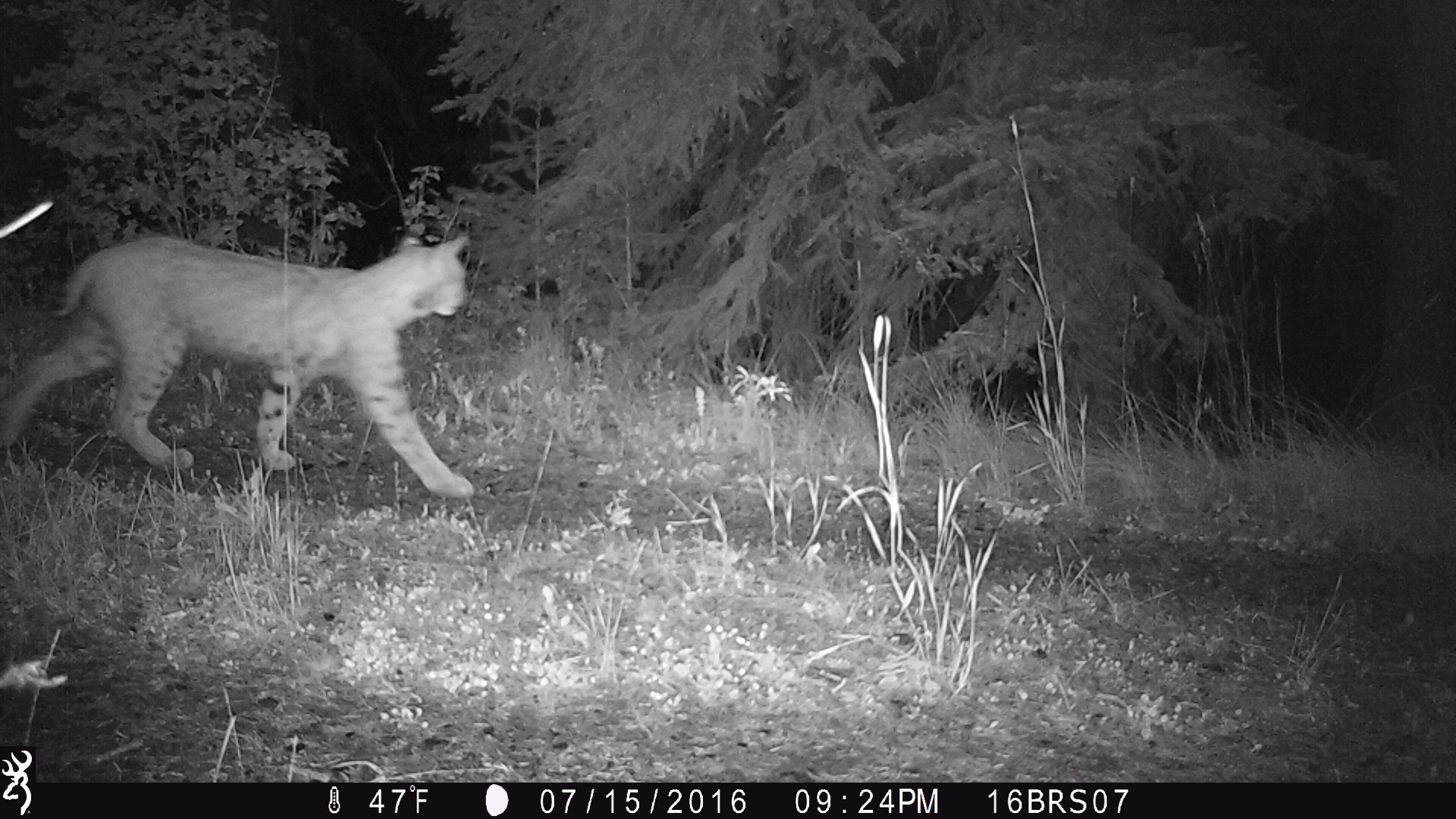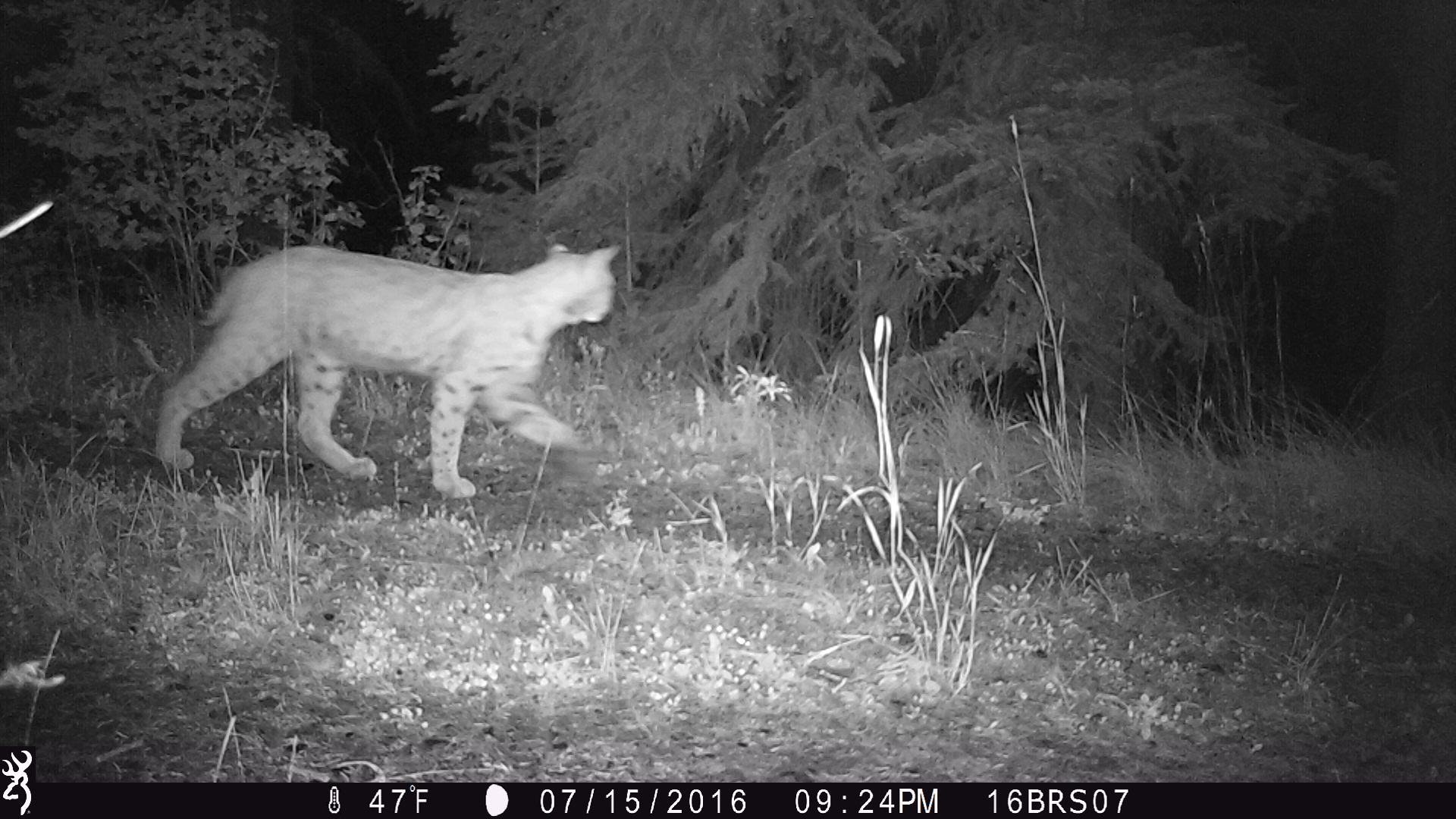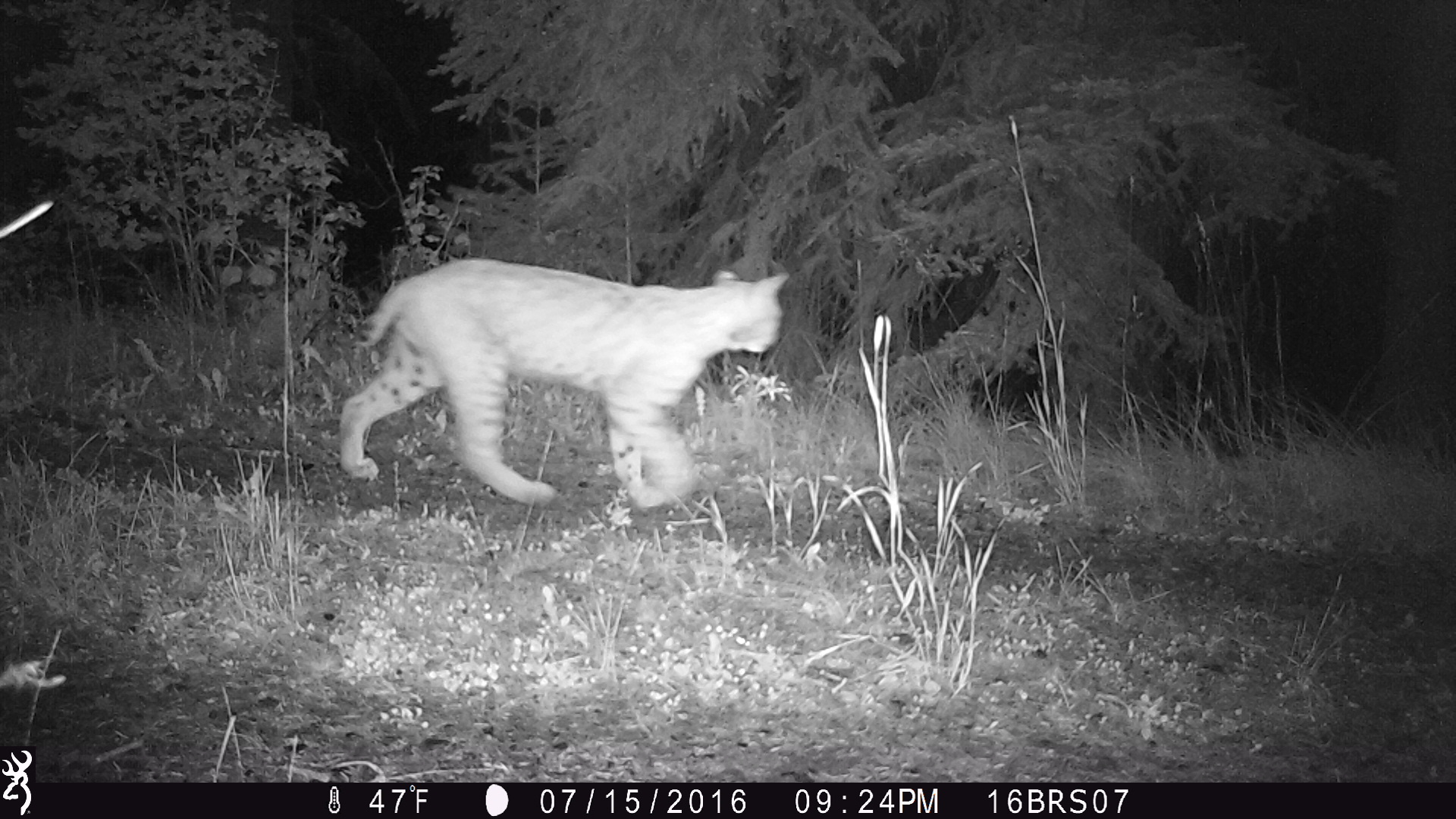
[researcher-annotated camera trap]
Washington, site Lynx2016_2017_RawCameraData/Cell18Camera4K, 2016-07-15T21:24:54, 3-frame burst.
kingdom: Animalia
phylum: Chordata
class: Mammalia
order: Carnivora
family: Felidae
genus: Lynx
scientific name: Lynx rufus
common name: bobcat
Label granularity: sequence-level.